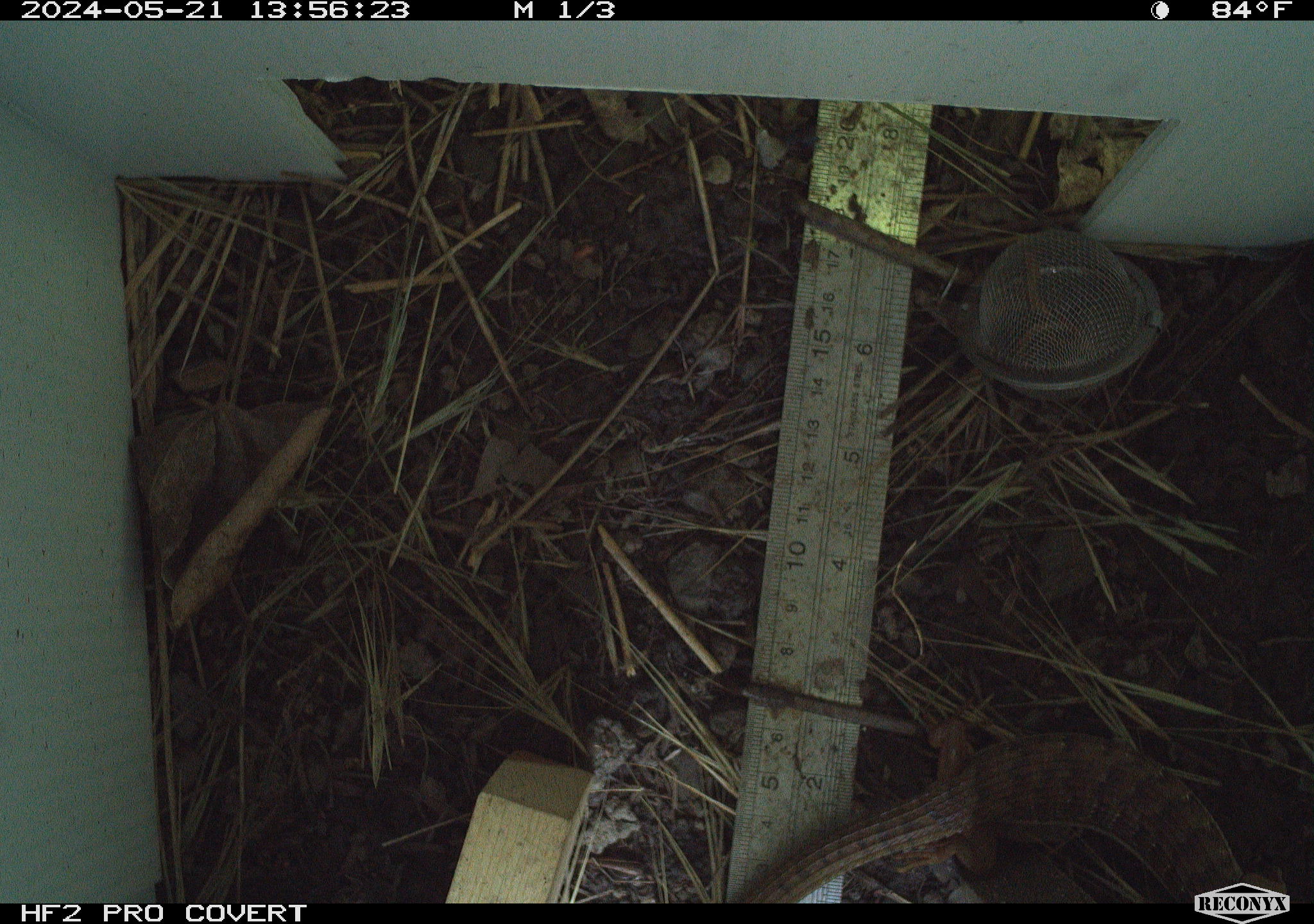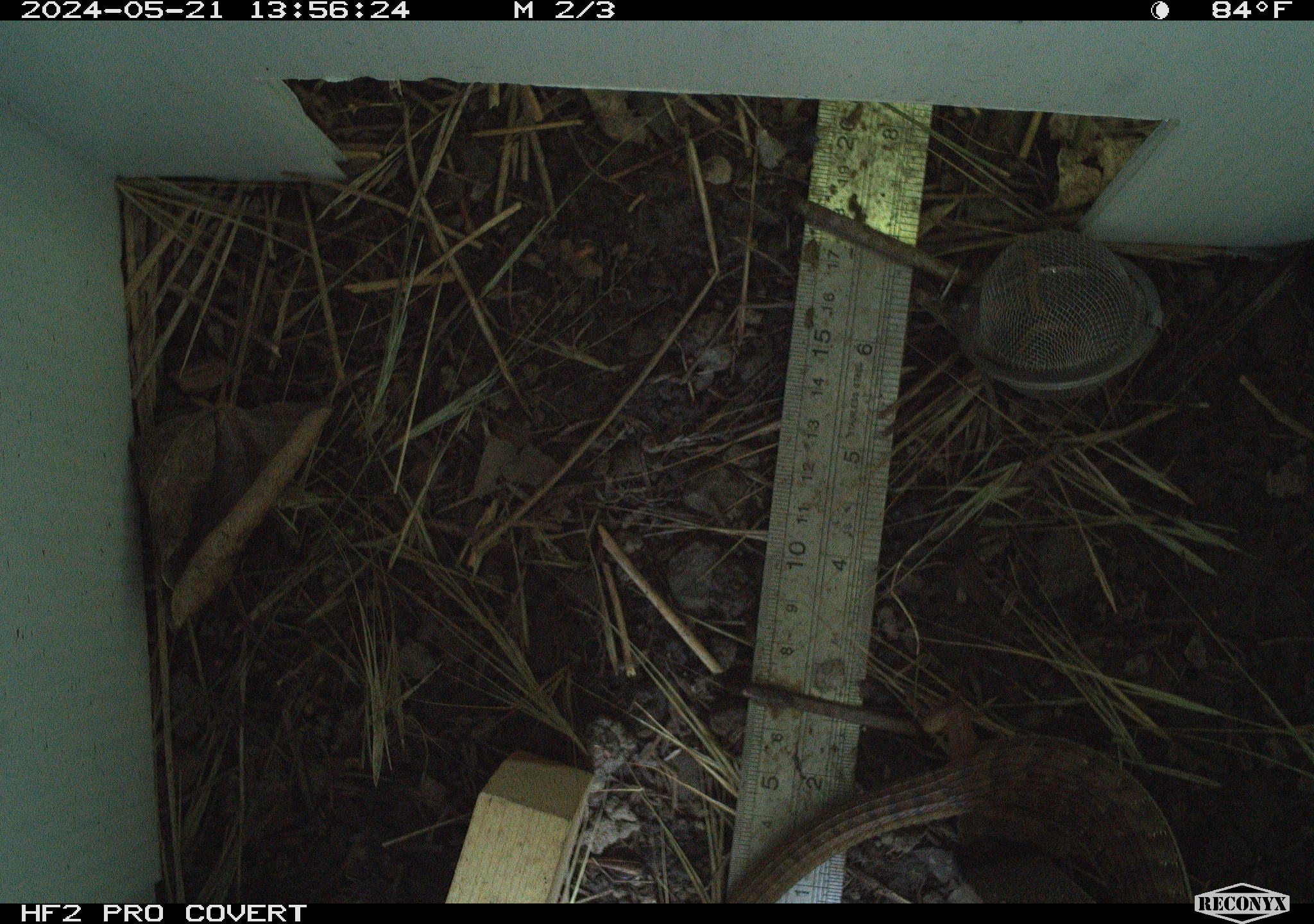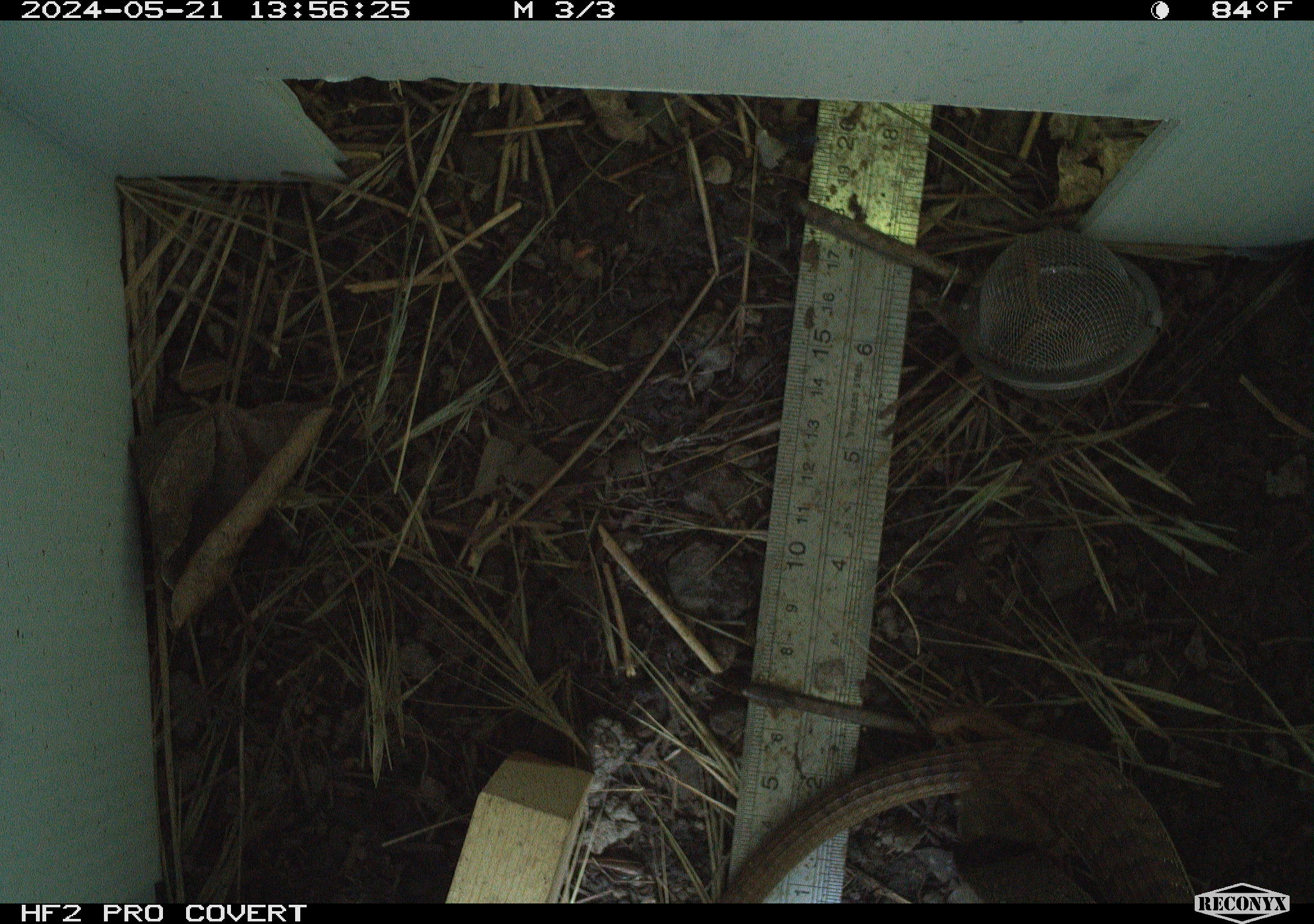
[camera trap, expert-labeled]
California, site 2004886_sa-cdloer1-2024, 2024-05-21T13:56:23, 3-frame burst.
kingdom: Animalia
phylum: Chordata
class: Reptilia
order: Squamata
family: Anguidae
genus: Elgaria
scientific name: Elgaria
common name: alligator lizards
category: elgaria species